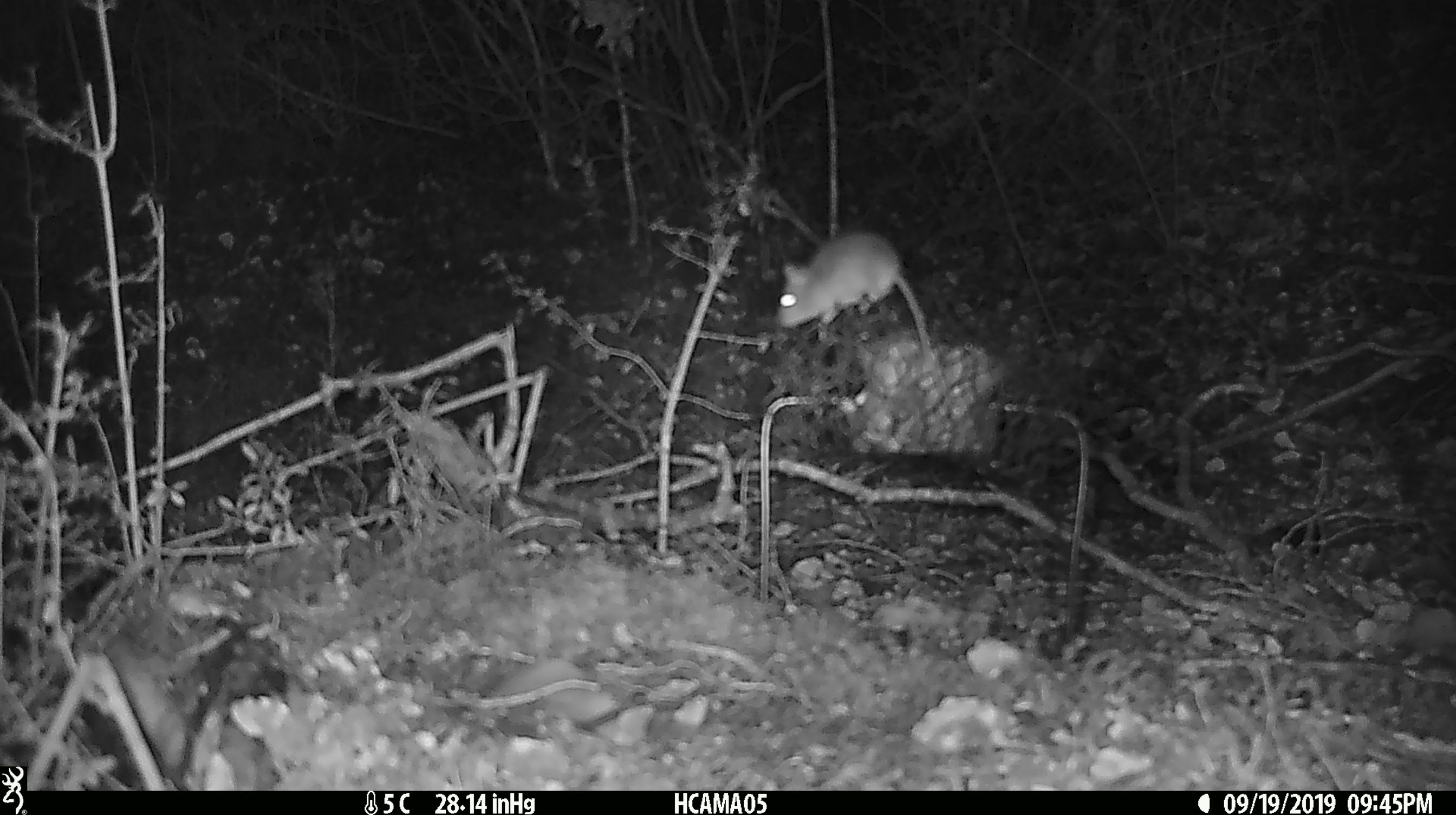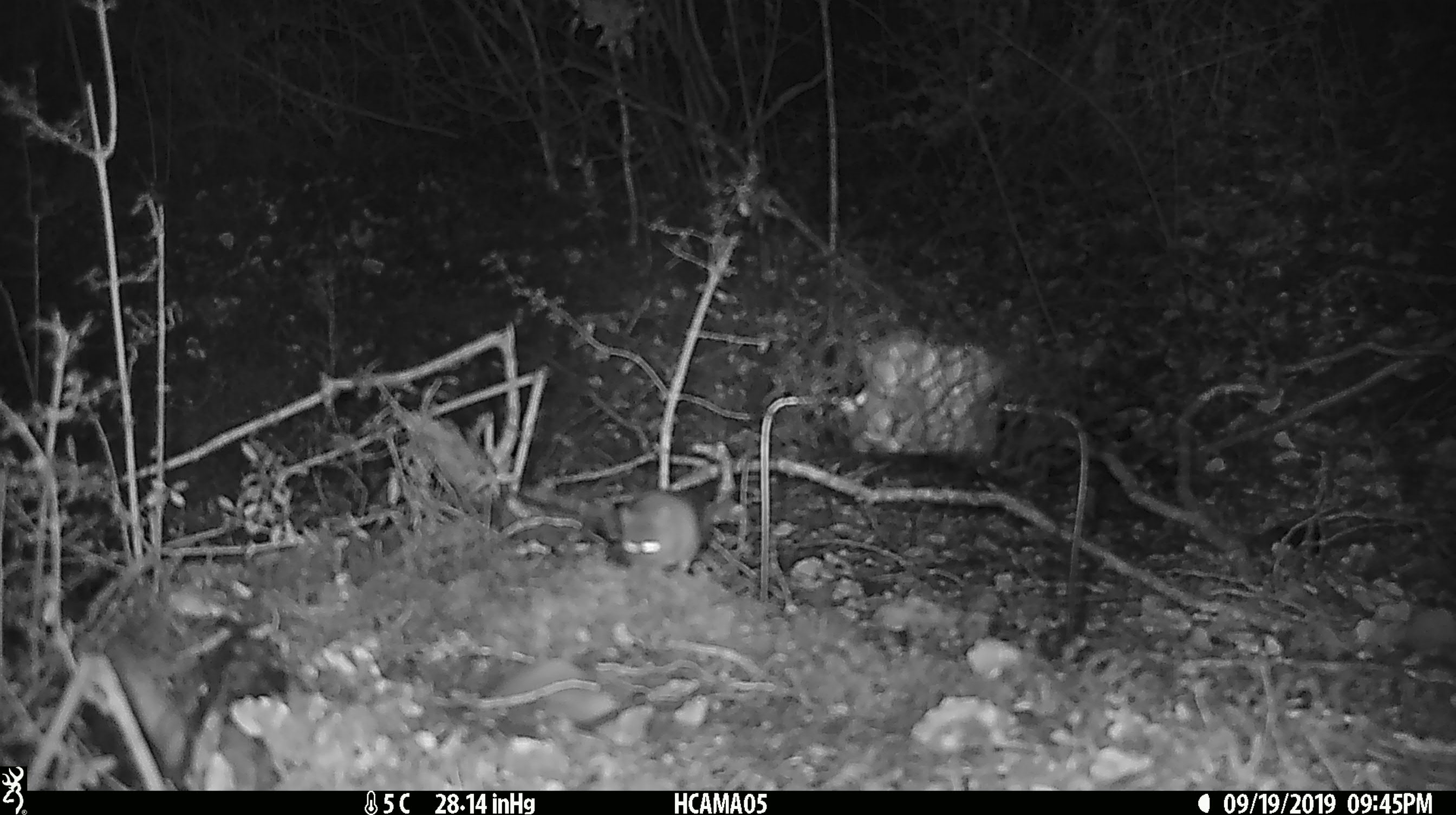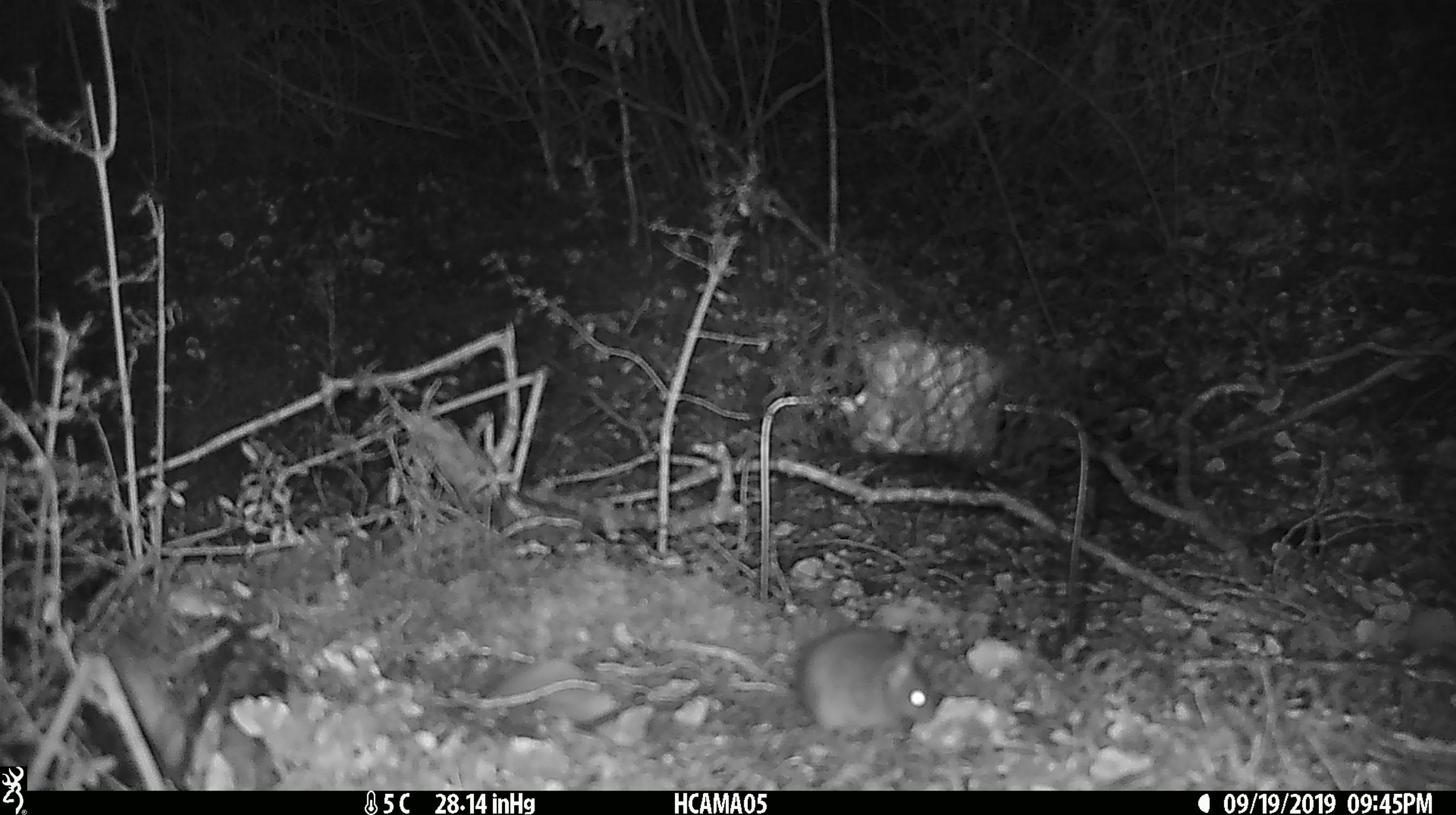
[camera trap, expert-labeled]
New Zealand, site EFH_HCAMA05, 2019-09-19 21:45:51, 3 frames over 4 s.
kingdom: Animalia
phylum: Chordata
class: Mammalia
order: Rodentia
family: Muridae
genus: Mus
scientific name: Mus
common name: mouse